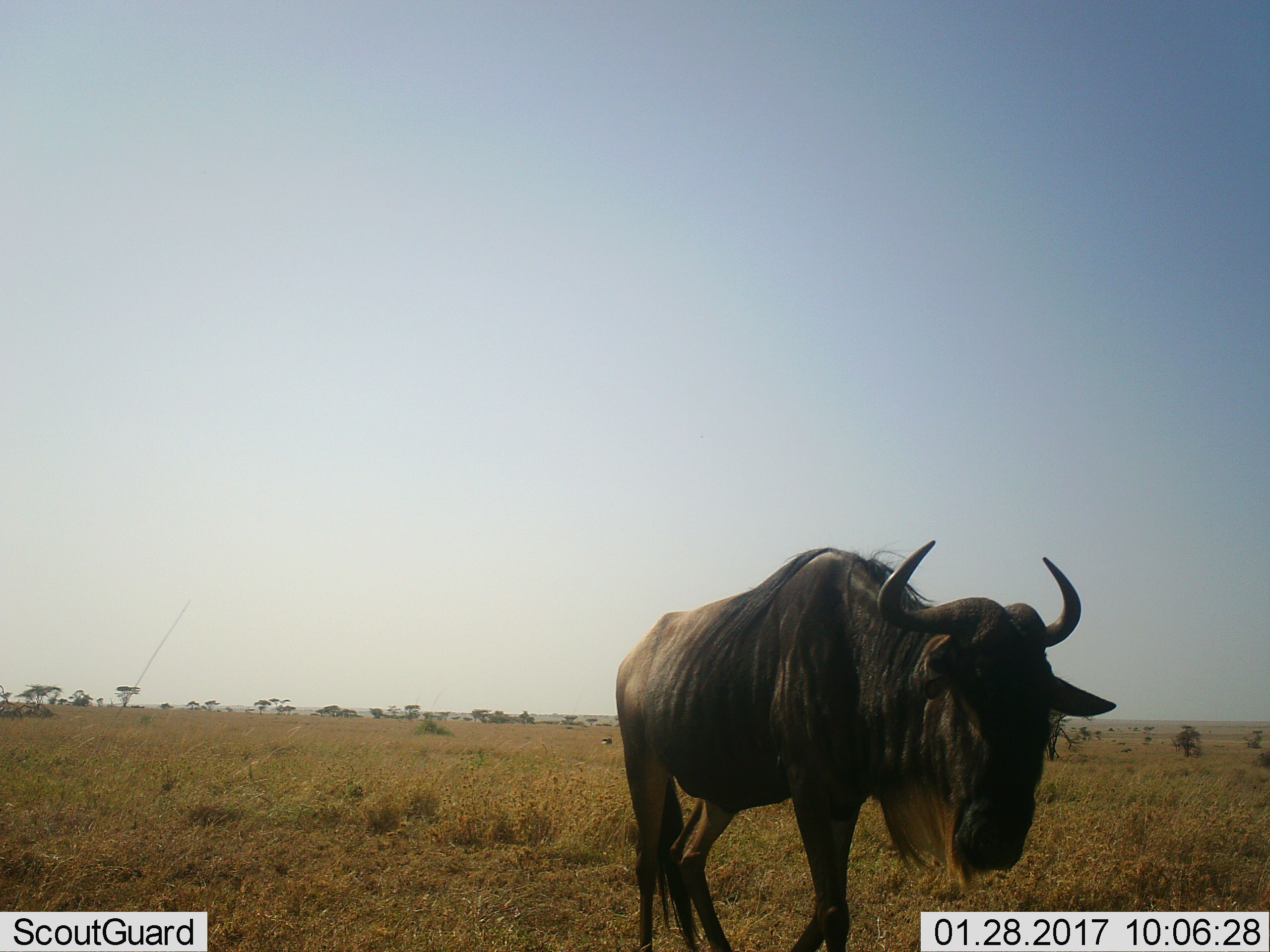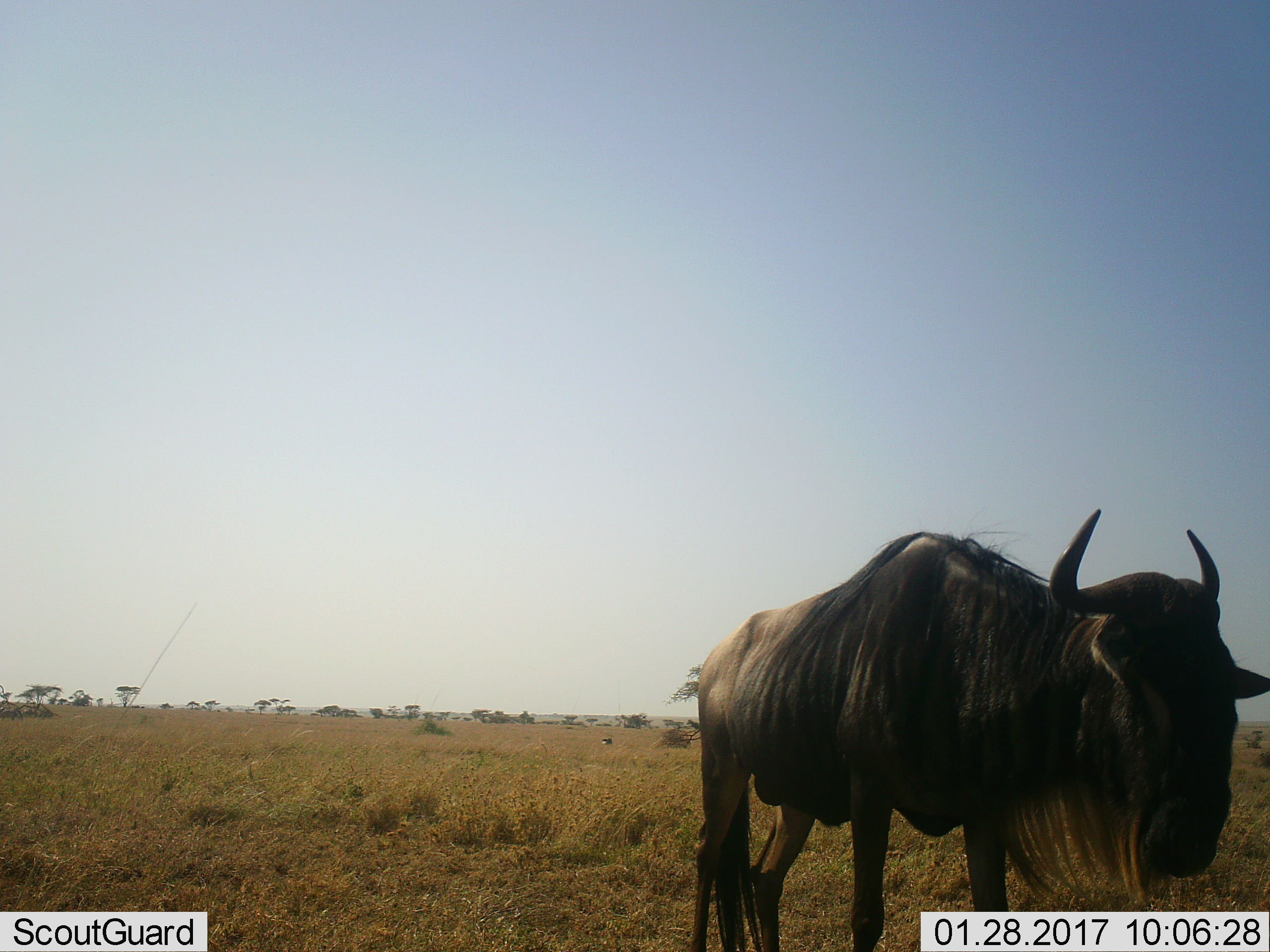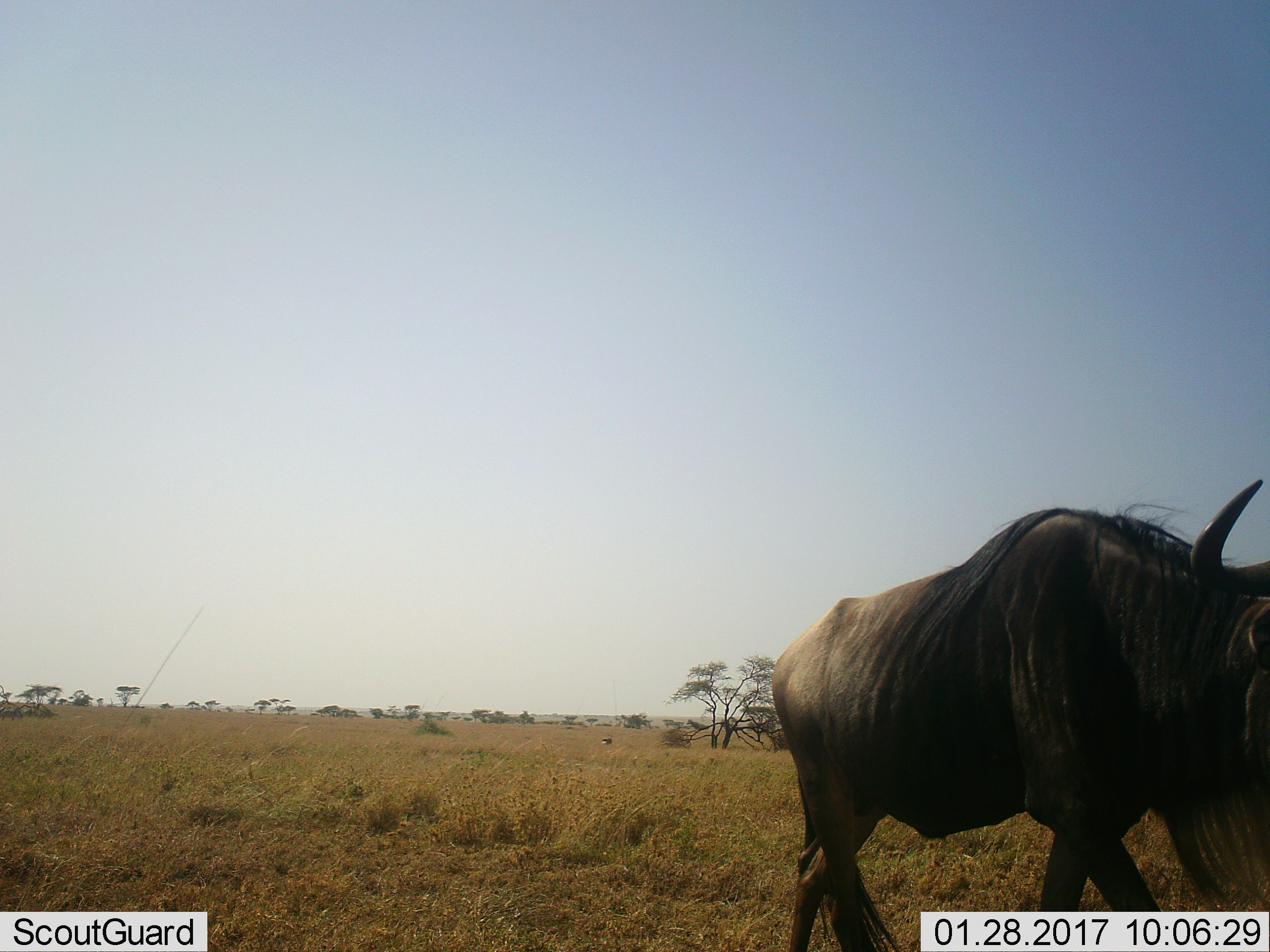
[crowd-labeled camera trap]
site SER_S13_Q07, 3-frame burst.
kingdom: Animalia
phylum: Chordata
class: Mammalia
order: Artiodactyla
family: Bovidae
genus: Connochaetes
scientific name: Connochaetes taurinus taurinus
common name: blue wildebeest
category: wildebeestblue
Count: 1.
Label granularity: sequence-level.